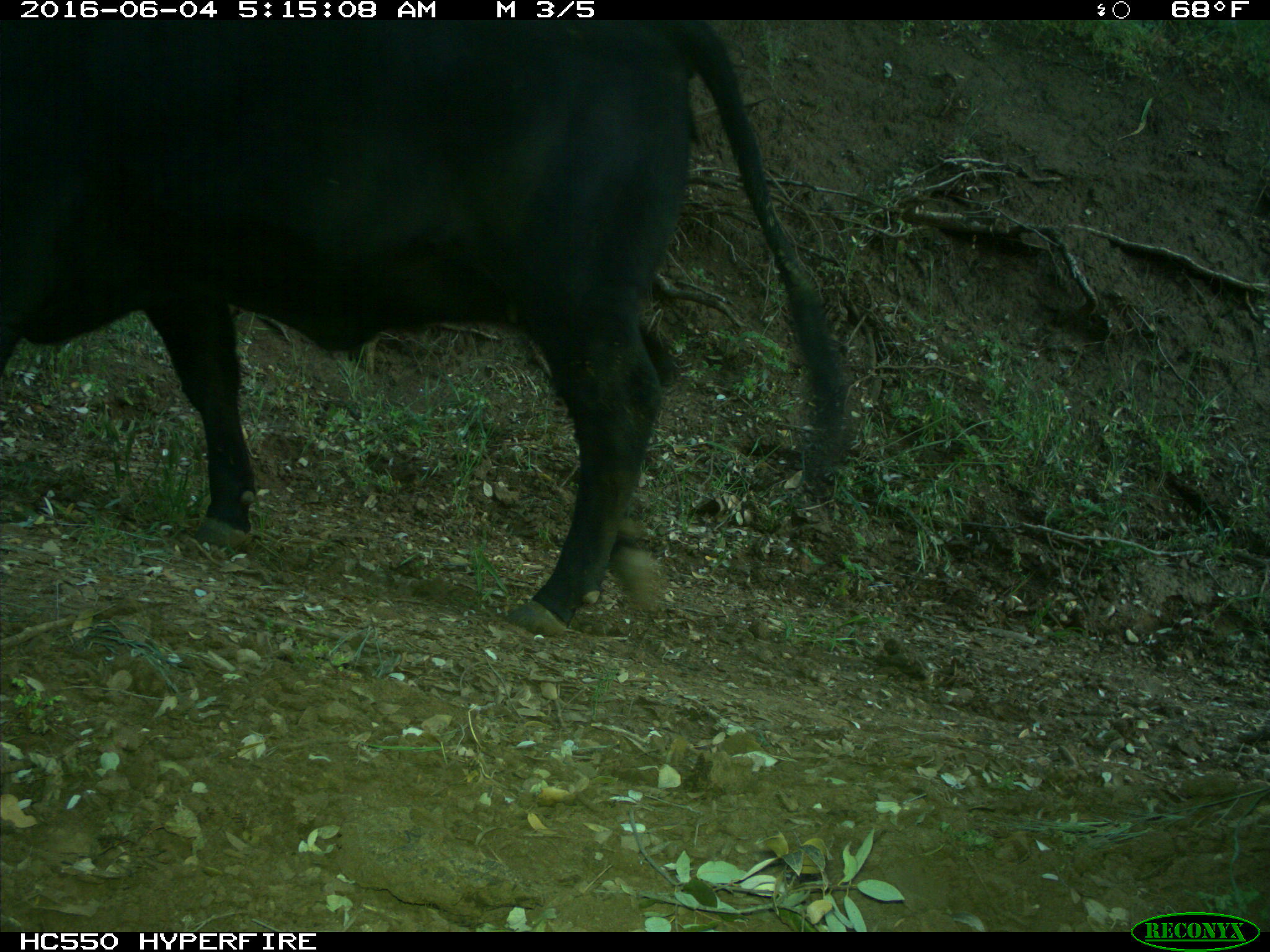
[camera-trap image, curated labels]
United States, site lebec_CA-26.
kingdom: Animalia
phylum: Chordata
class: Mammalia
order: Artiodactyla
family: Bovidae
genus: Bos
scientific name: Bos taurus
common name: domestic cow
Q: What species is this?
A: Bos taurus (domestic cow).